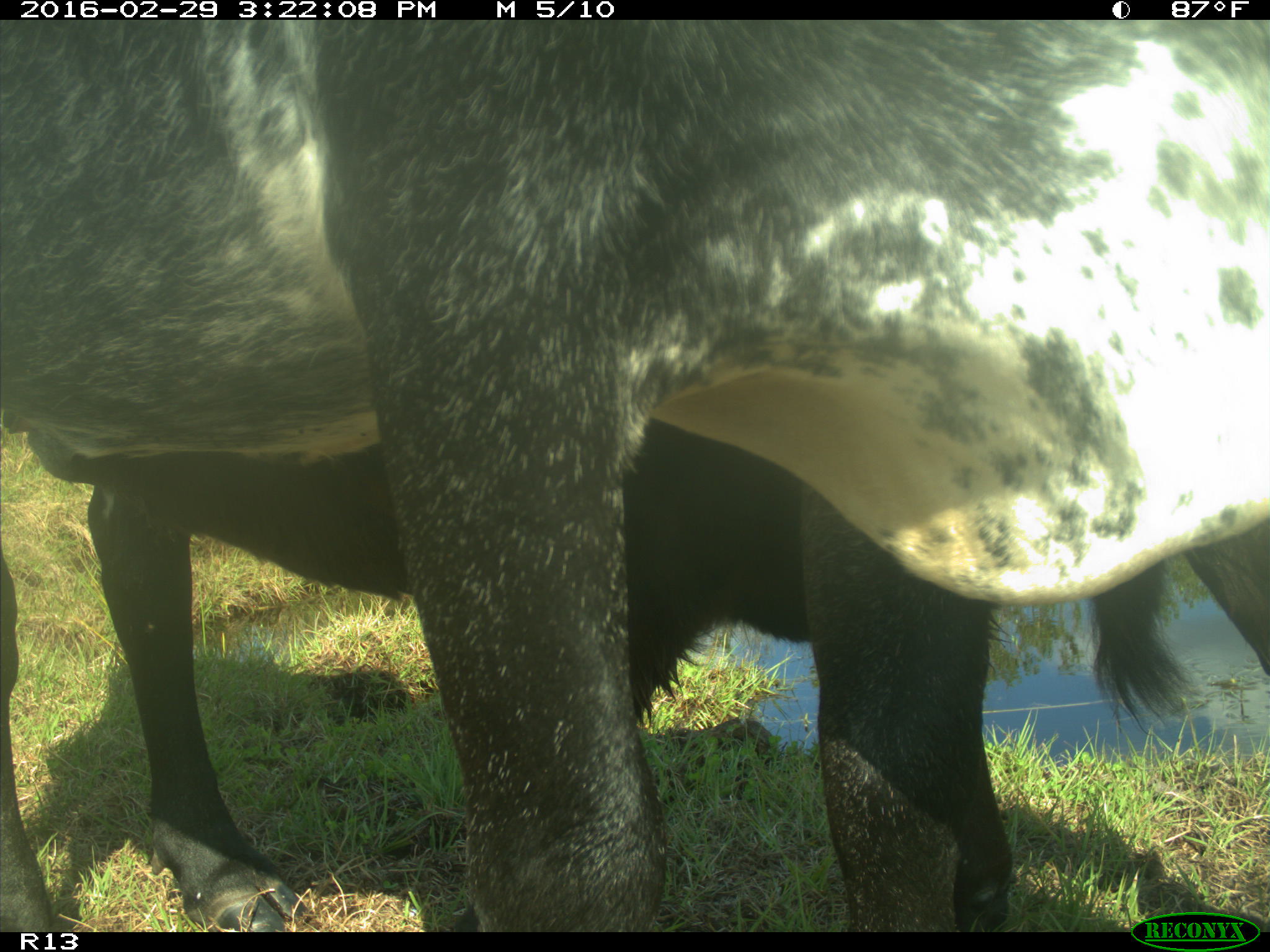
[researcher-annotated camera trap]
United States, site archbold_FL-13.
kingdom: Animalia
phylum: Chordata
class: Mammalia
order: Artiodactyla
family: Bovidae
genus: Bos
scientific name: Bos taurus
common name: domestic cow